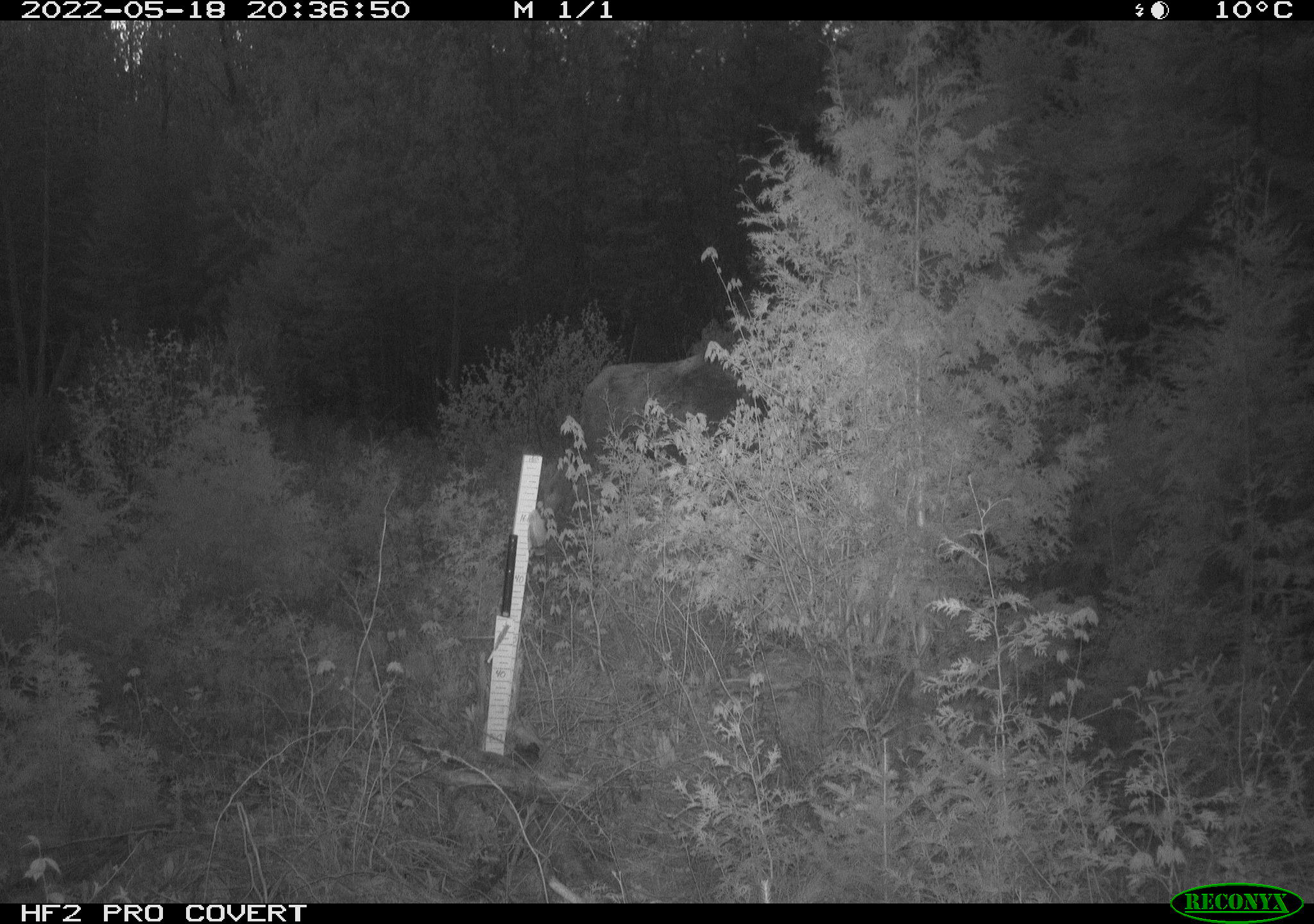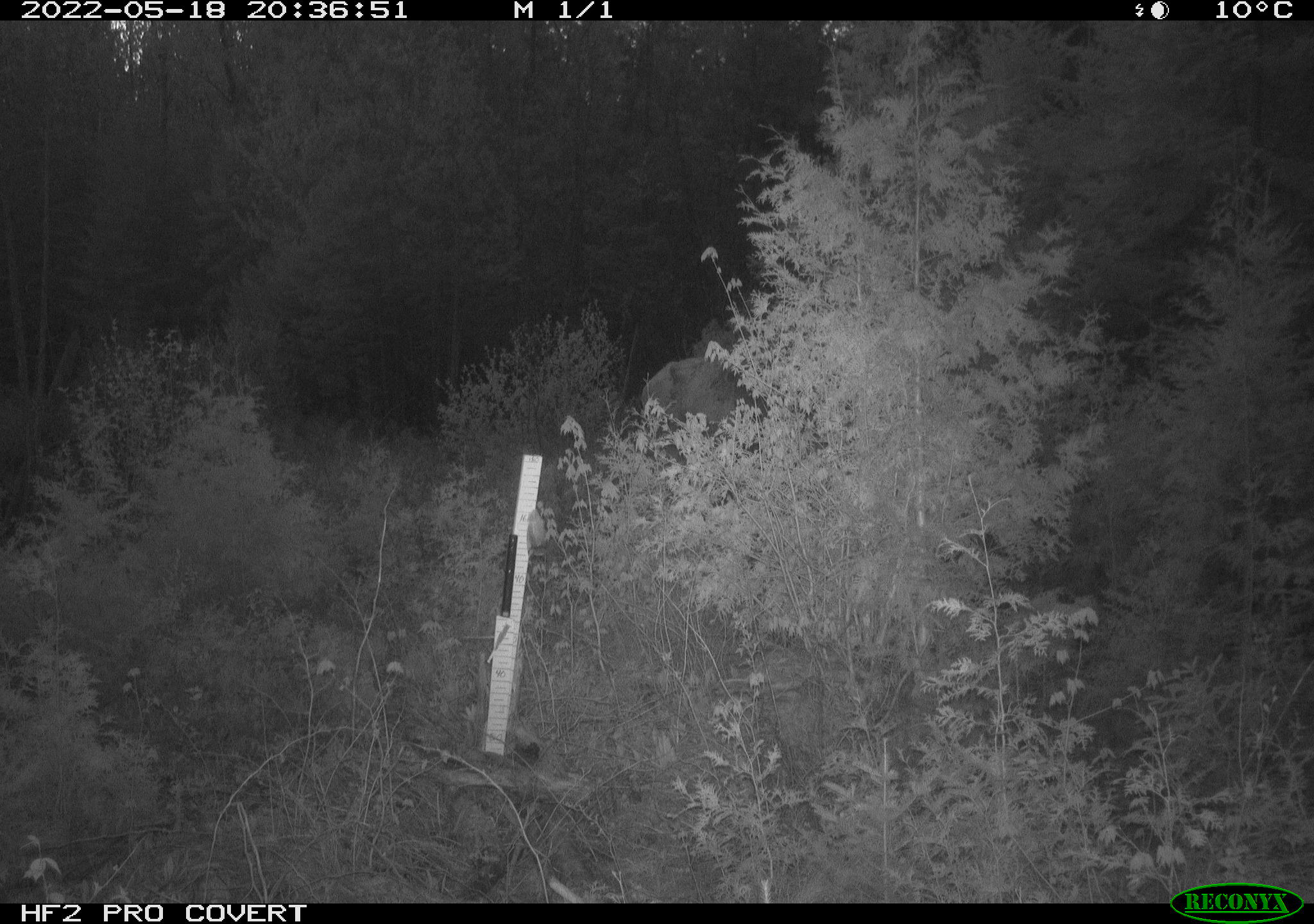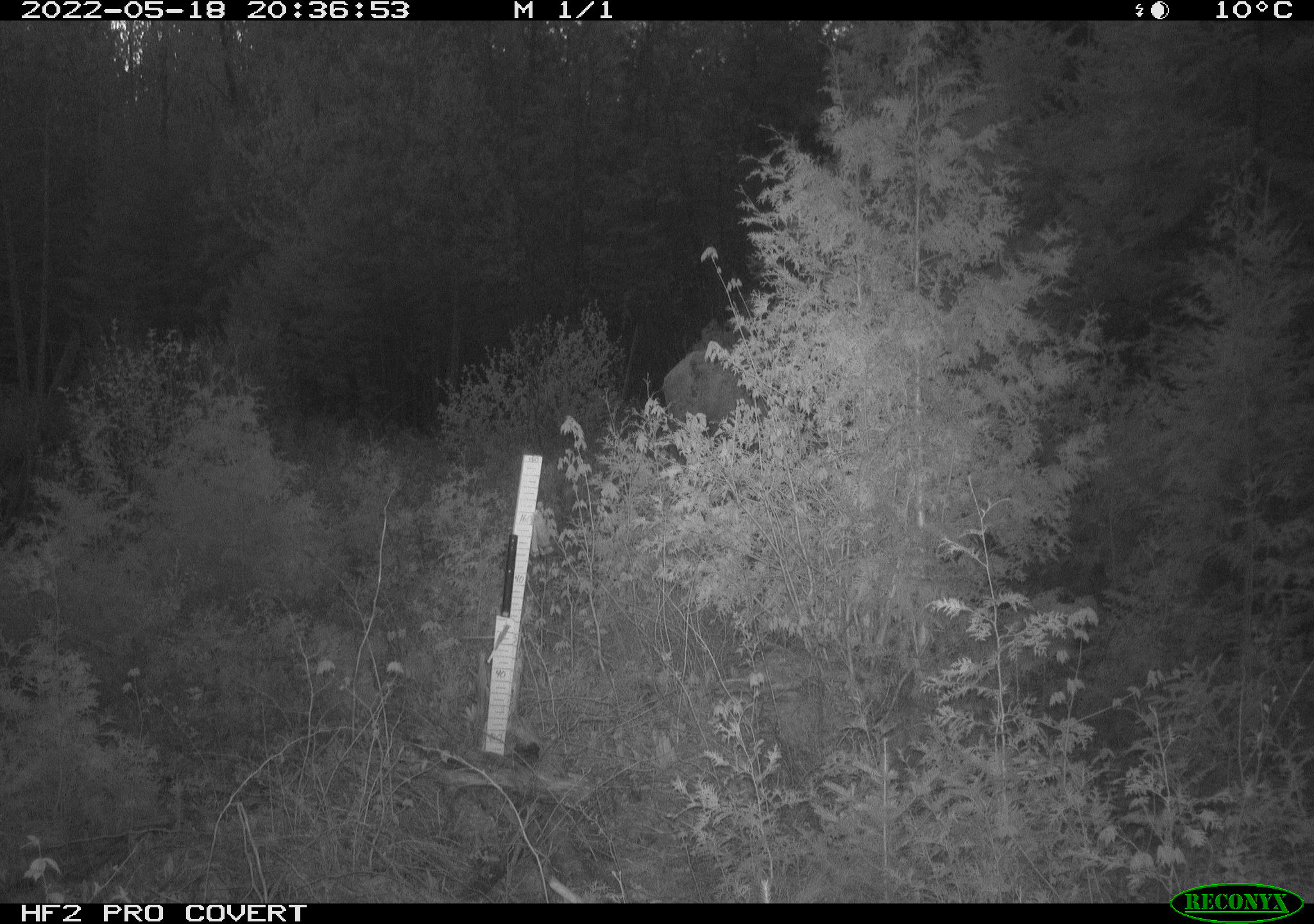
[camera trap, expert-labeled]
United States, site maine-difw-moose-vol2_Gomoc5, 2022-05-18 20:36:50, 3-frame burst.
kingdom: Animalia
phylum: Chordata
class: Mammalia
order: Artiodactyla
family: Cervidae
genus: Alces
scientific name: Alces alces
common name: moose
Moose (Alces alces).